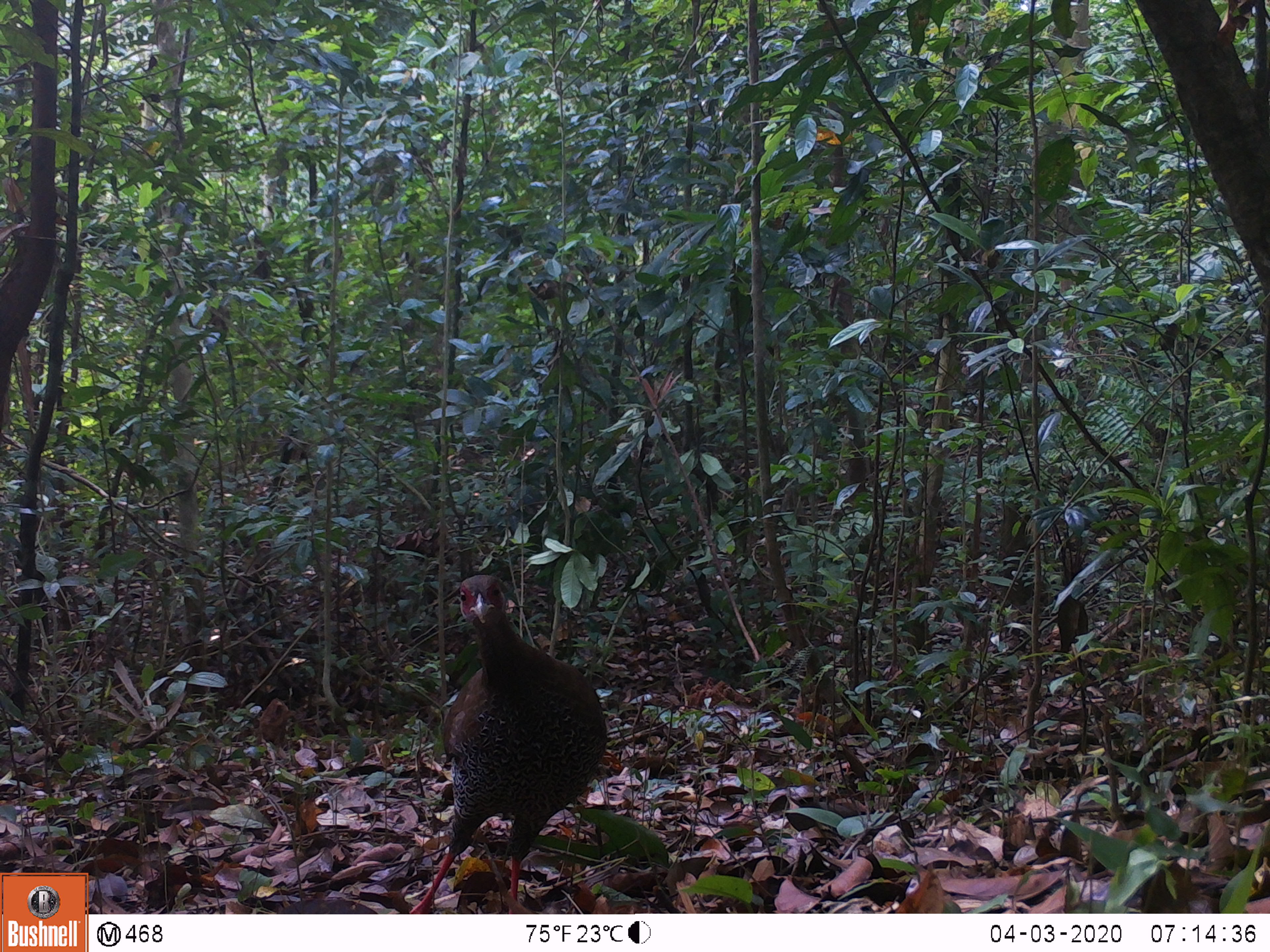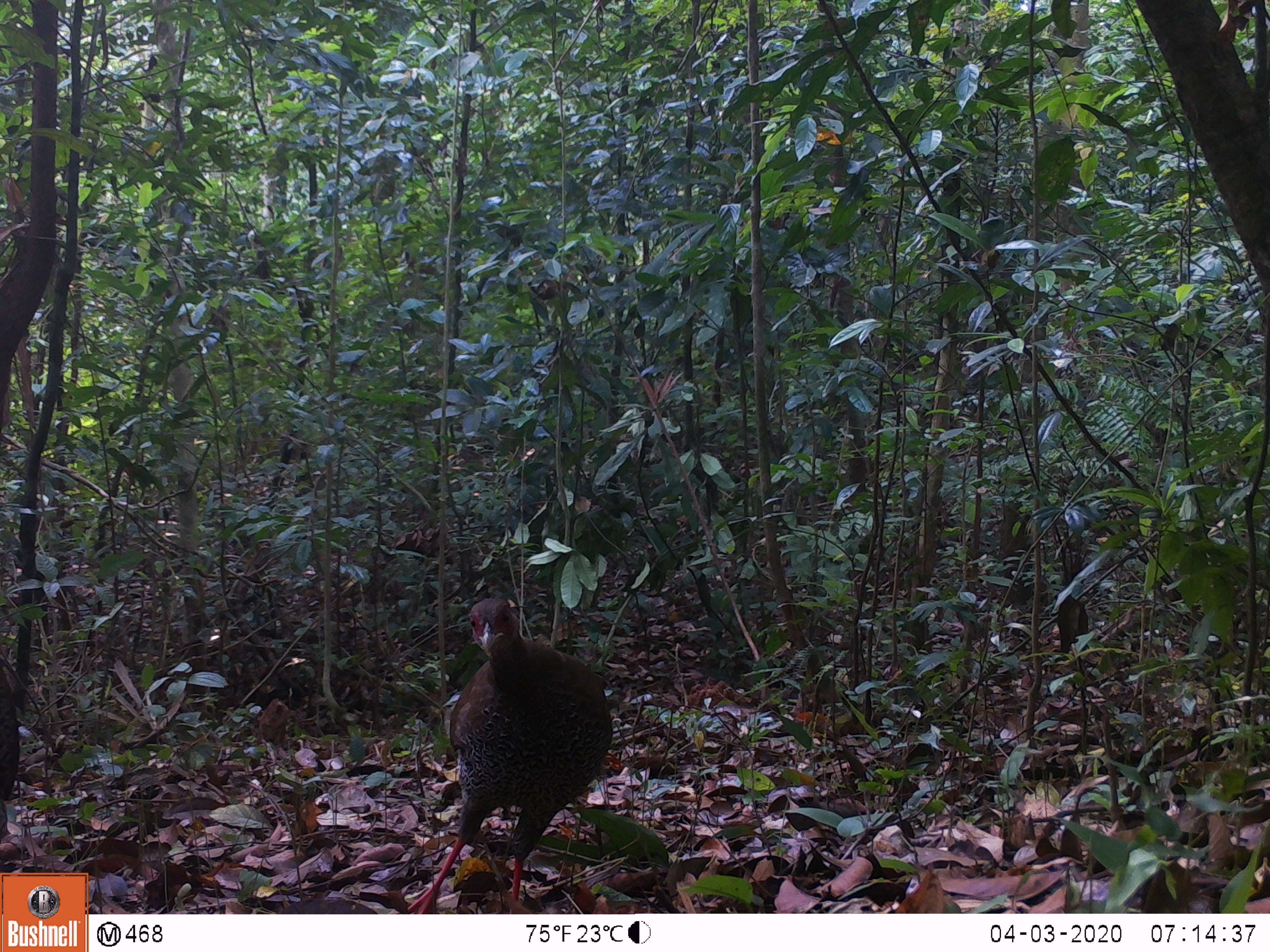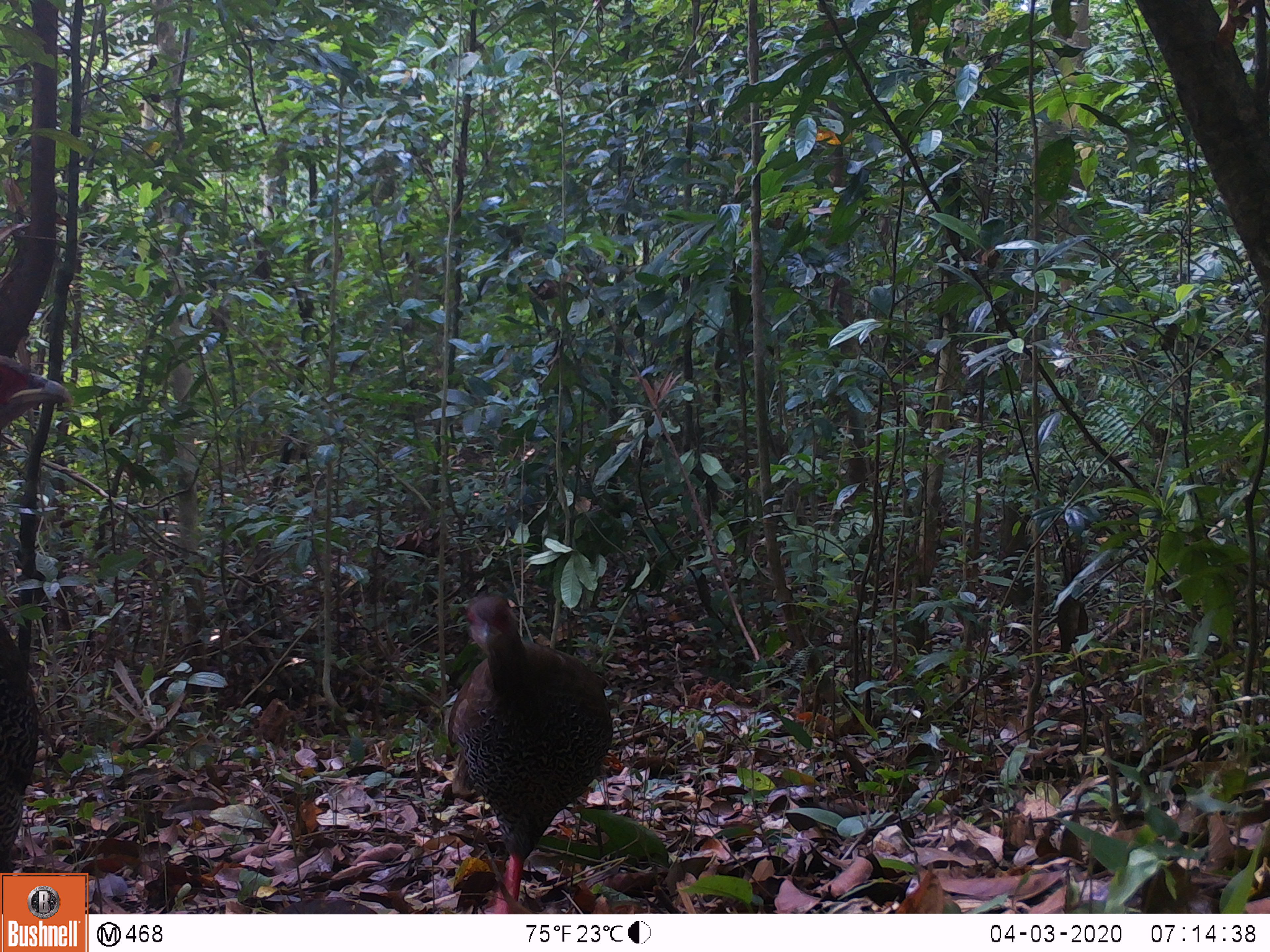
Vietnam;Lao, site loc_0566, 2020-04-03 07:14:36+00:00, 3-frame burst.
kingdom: Animalia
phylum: Chordata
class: Aves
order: Galliformes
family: Phasianidae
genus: Lophura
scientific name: Lophura nycthemera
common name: silver pheasant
Silver pheasant (Lophura nycthemera). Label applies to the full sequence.